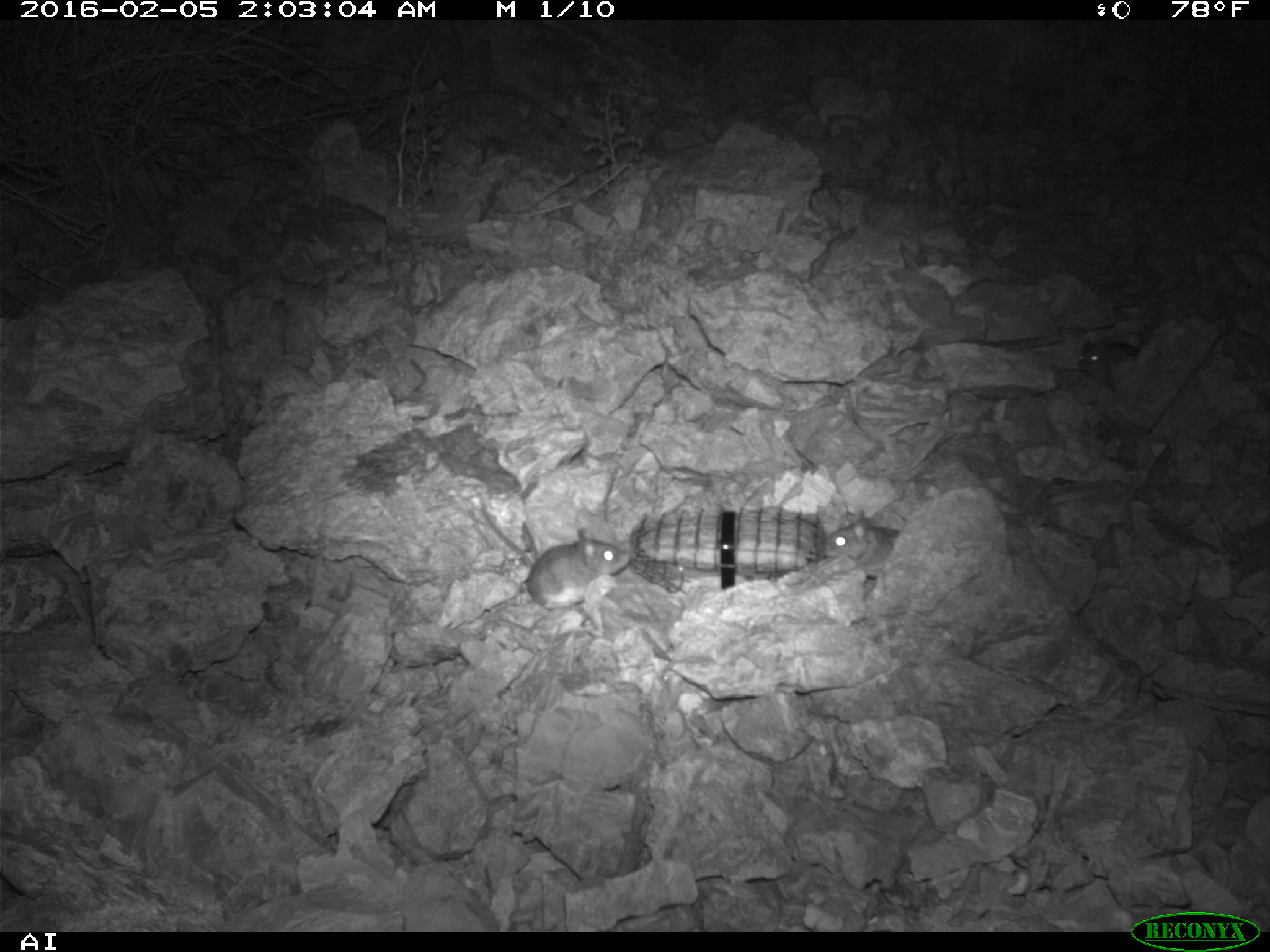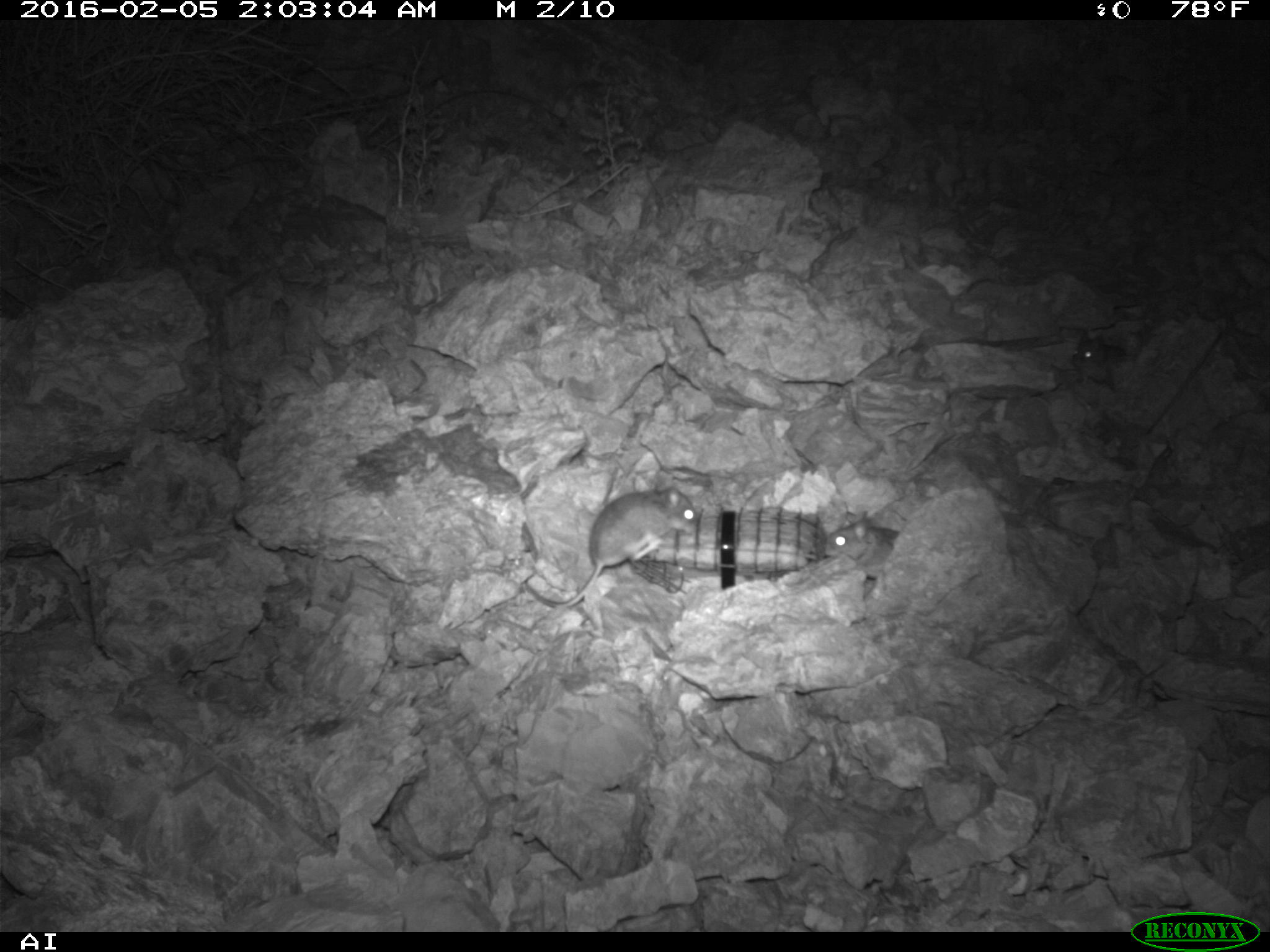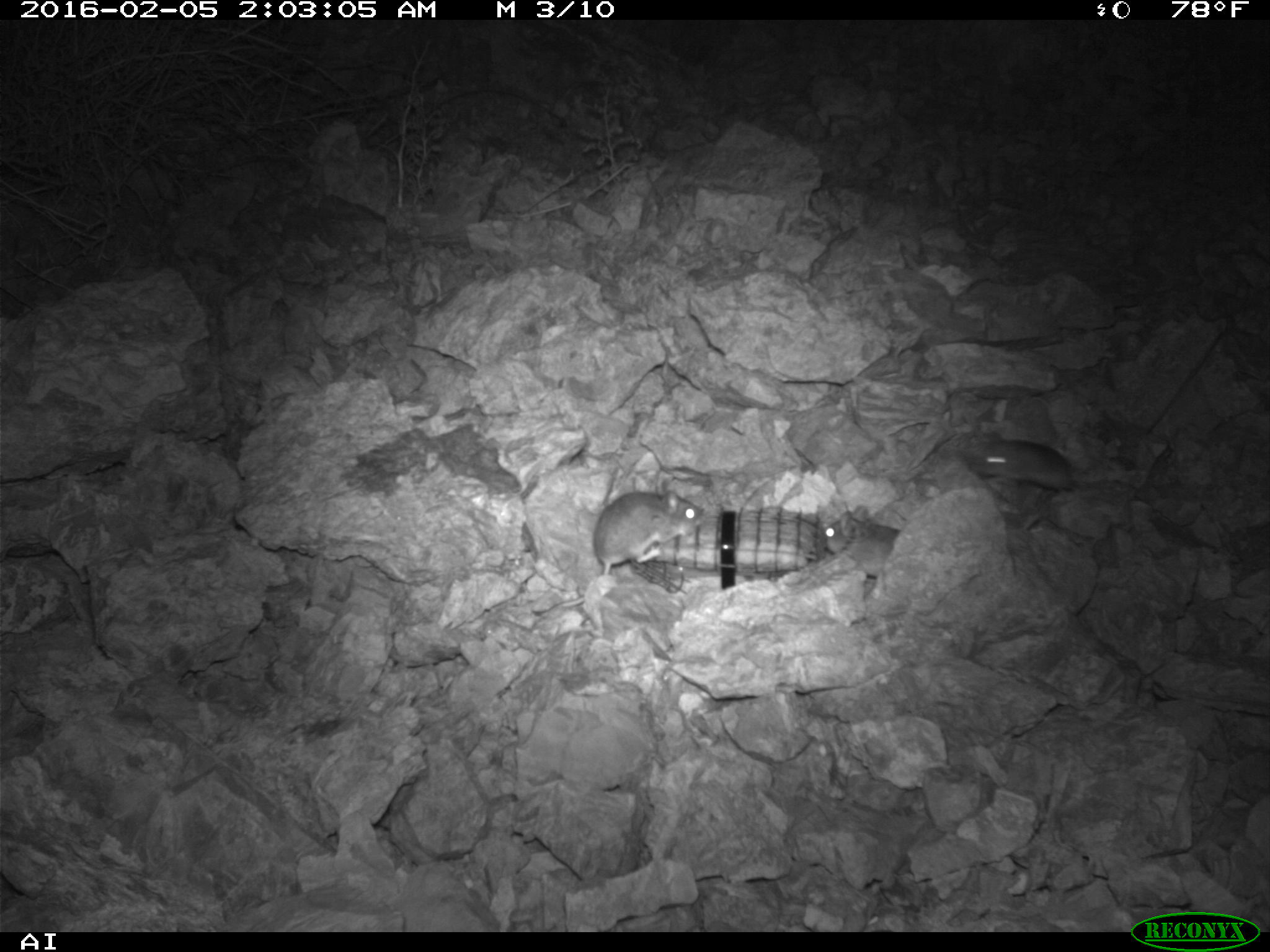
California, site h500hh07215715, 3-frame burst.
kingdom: Animalia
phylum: Chordata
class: Mammalia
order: Rodentia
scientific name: Rodentia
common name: rodent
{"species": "rodent (Rodentia)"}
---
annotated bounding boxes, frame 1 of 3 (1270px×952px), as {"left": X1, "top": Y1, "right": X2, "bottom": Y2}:
rodent: {"left": 478, "top": 493, "right": 628, "bottom": 608}; {"left": 824, "top": 511, "right": 900, "bottom": 580}; {"left": 1078, "top": 337, "right": 1141, "bottom": 390}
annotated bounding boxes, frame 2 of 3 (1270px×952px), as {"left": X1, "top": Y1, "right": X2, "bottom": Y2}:
rodent: {"left": 525, "top": 480, "right": 697, "bottom": 607}; {"left": 824, "top": 511, "right": 901, "bottom": 578}; {"left": 1073, "top": 332, "right": 1126, "bottom": 384}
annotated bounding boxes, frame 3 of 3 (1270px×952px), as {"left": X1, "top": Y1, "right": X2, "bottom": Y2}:
rodent: {"left": 538, "top": 490, "right": 704, "bottom": 617}; {"left": 968, "top": 428, "right": 1075, "bottom": 491}; {"left": 824, "top": 503, "right": 901, "bottom": 579}